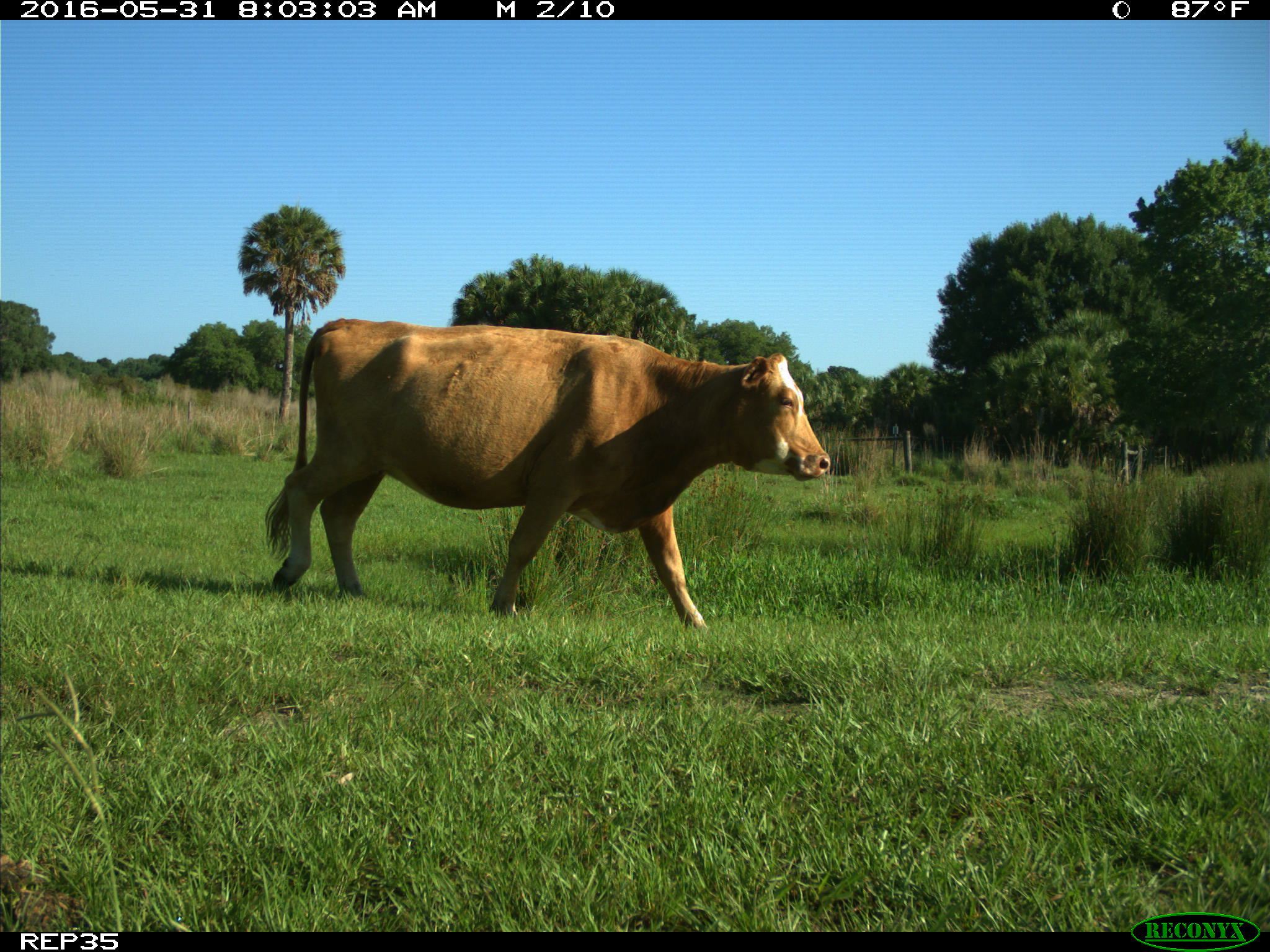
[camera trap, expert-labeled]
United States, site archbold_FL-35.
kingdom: Animalia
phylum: Chordata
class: Mammalia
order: Artiodactyla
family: Bovidae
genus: Bos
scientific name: Bos taurus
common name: domestic cow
Bos taurus (domestic cow).